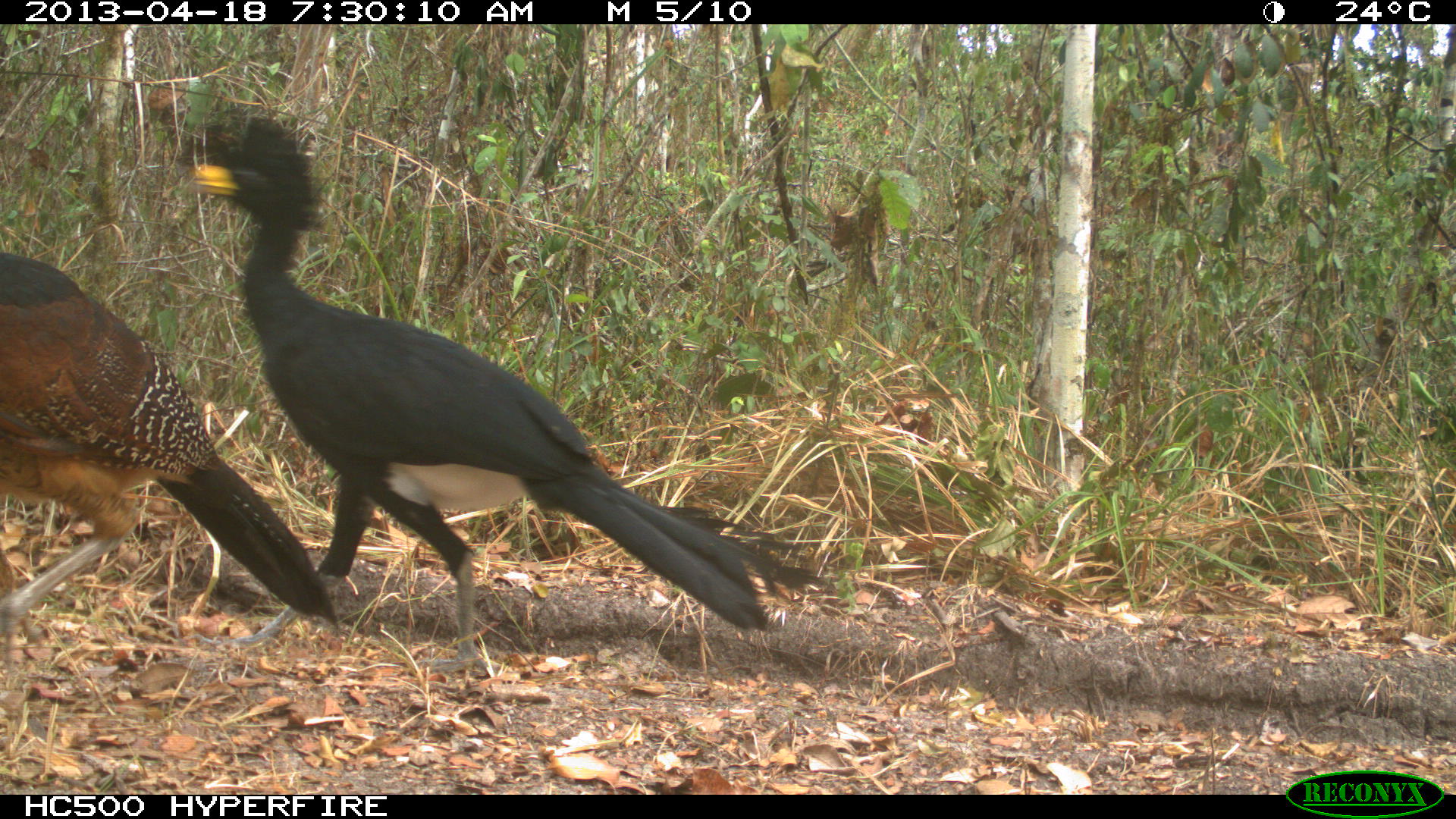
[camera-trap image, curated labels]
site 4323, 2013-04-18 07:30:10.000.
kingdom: Animalia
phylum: Chordata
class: Aves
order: Galliformes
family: Cracidae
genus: Crax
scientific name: Crax rubra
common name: great curassow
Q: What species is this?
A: Crax rubra (great curassow).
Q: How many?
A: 3.